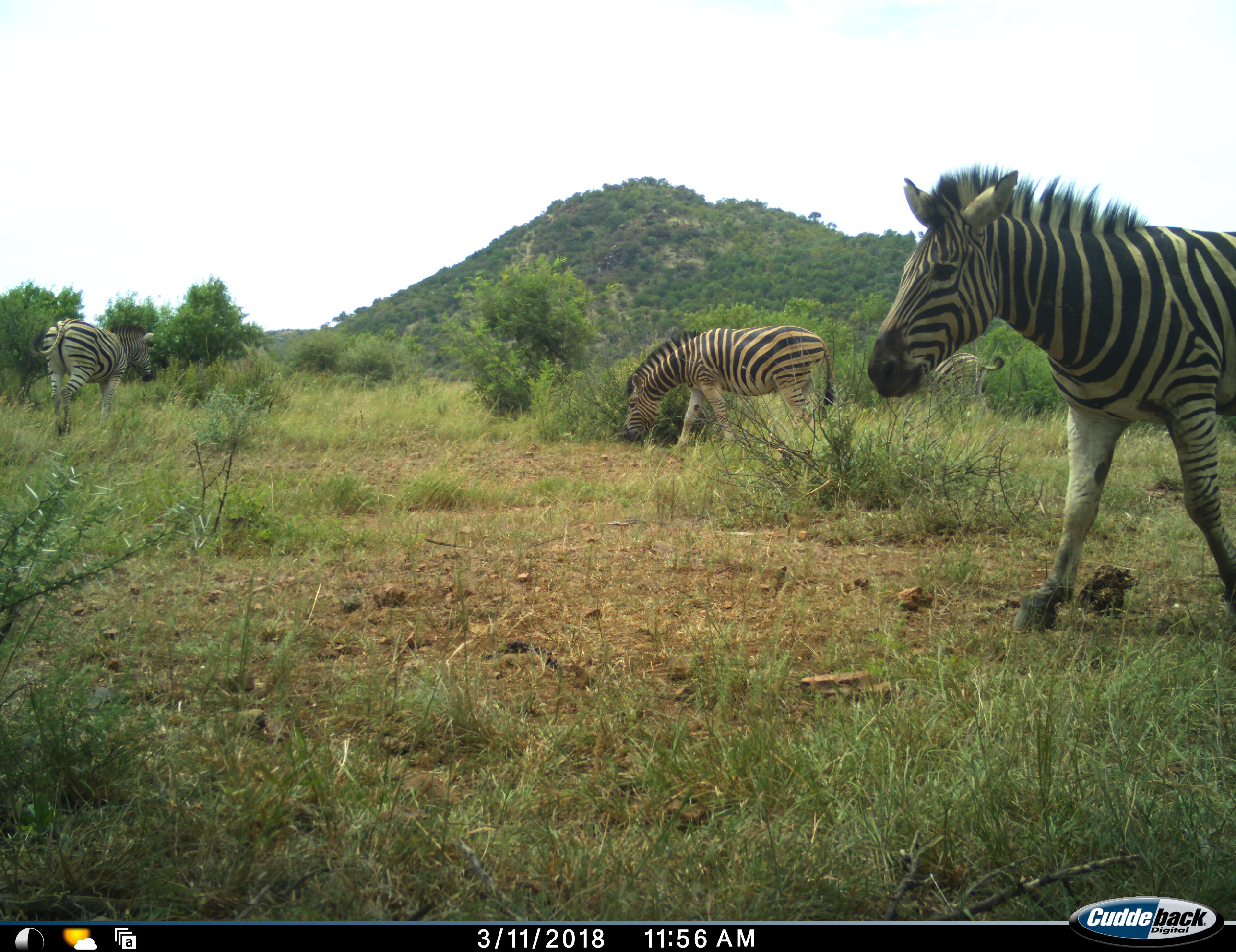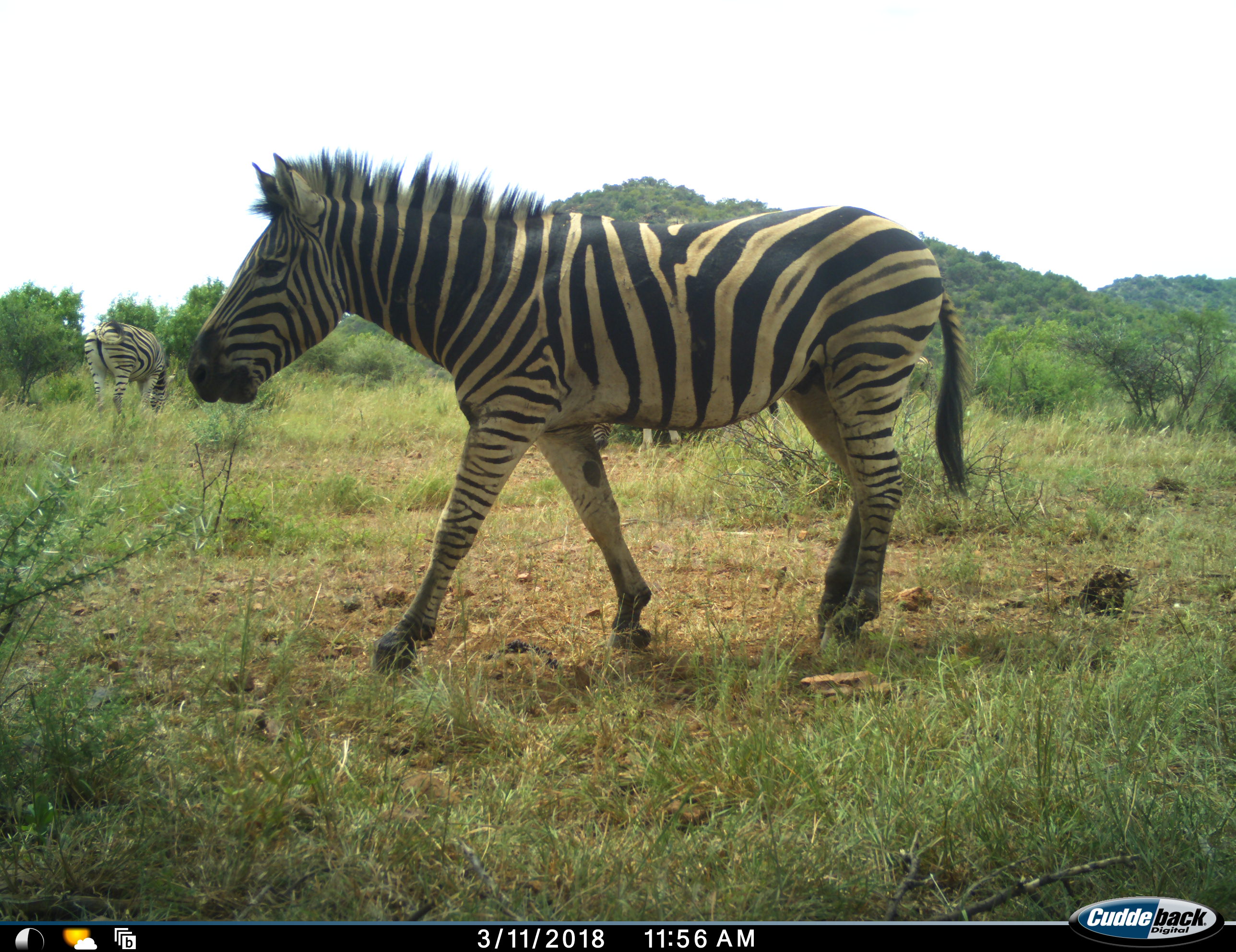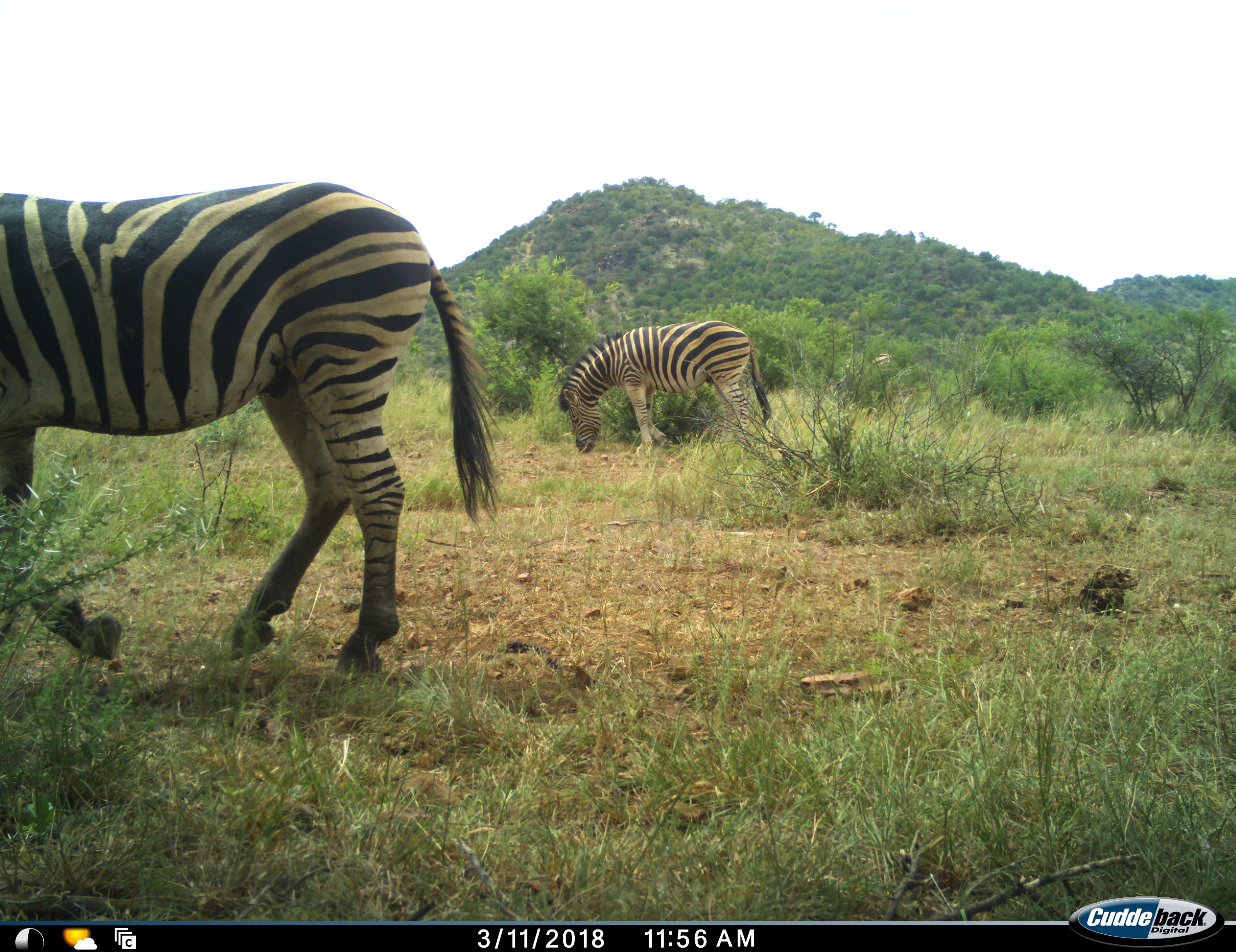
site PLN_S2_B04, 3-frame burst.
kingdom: Animalia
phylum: Chordata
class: Mammalia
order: Perissodactyla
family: Equidae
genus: Equus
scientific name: Equus quagga burchellii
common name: burchell's zebra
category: zebraburchells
Zebraburchells (burchell's zebra) (Equus quagga burchellii), count 3. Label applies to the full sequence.